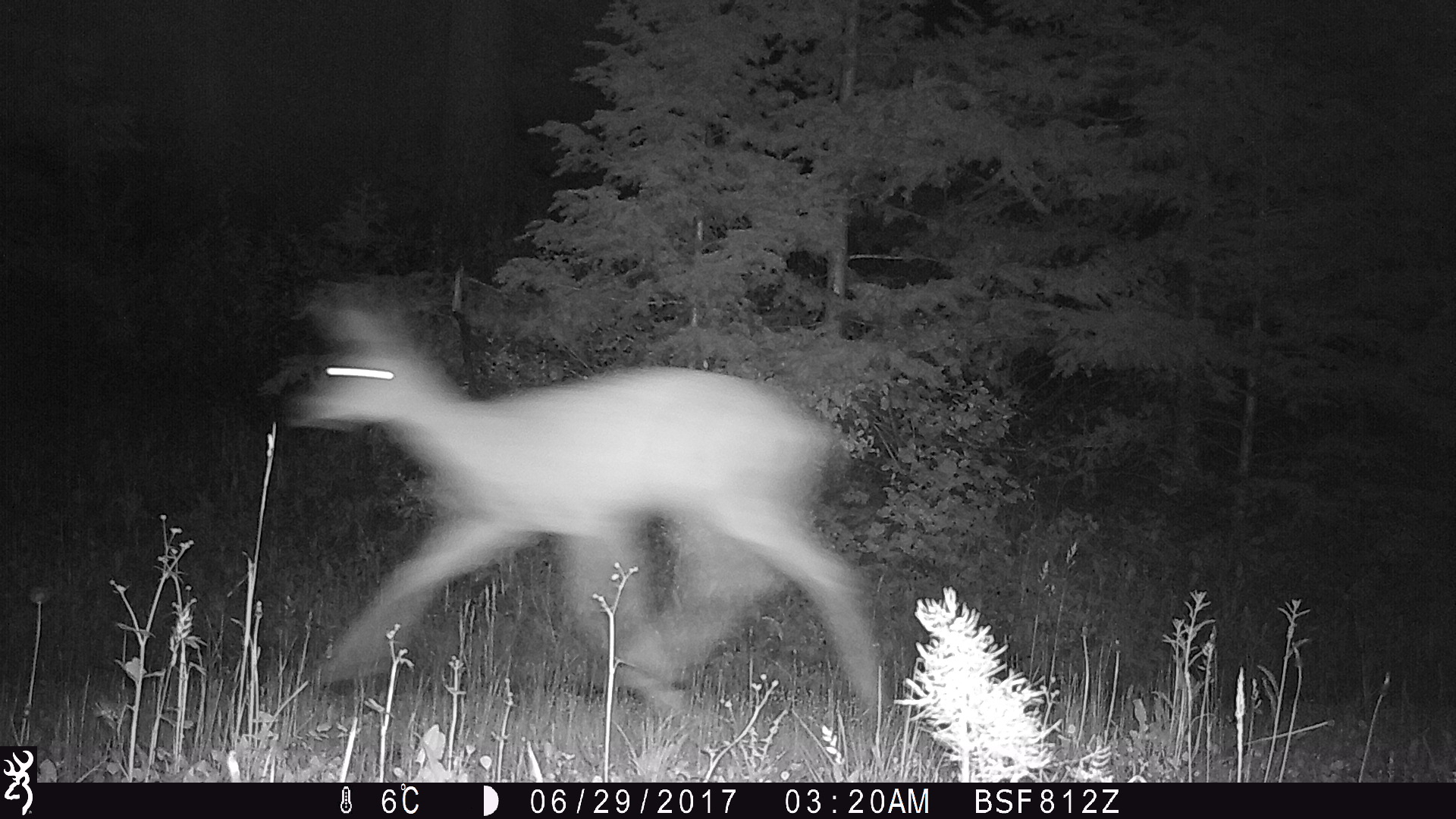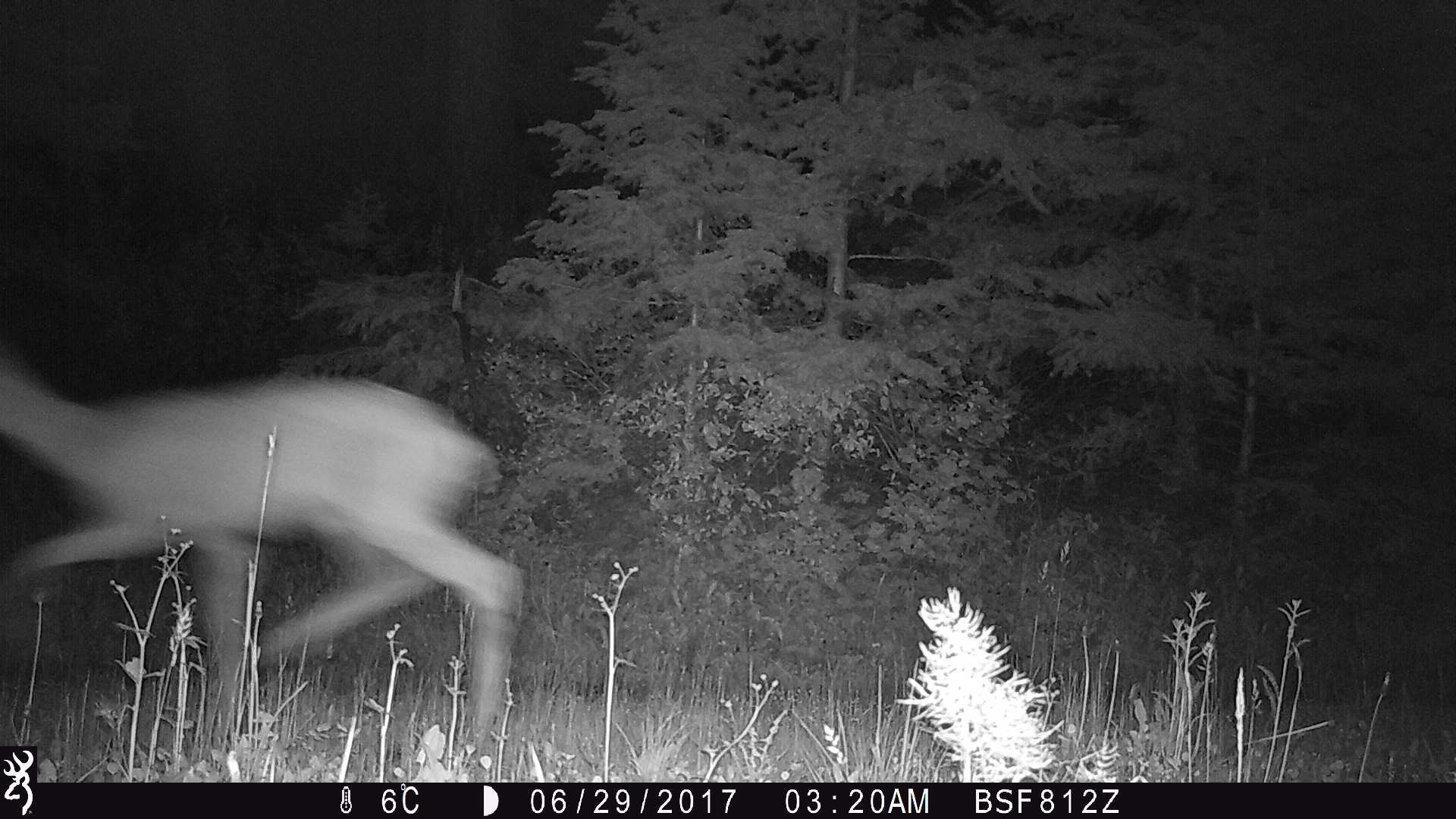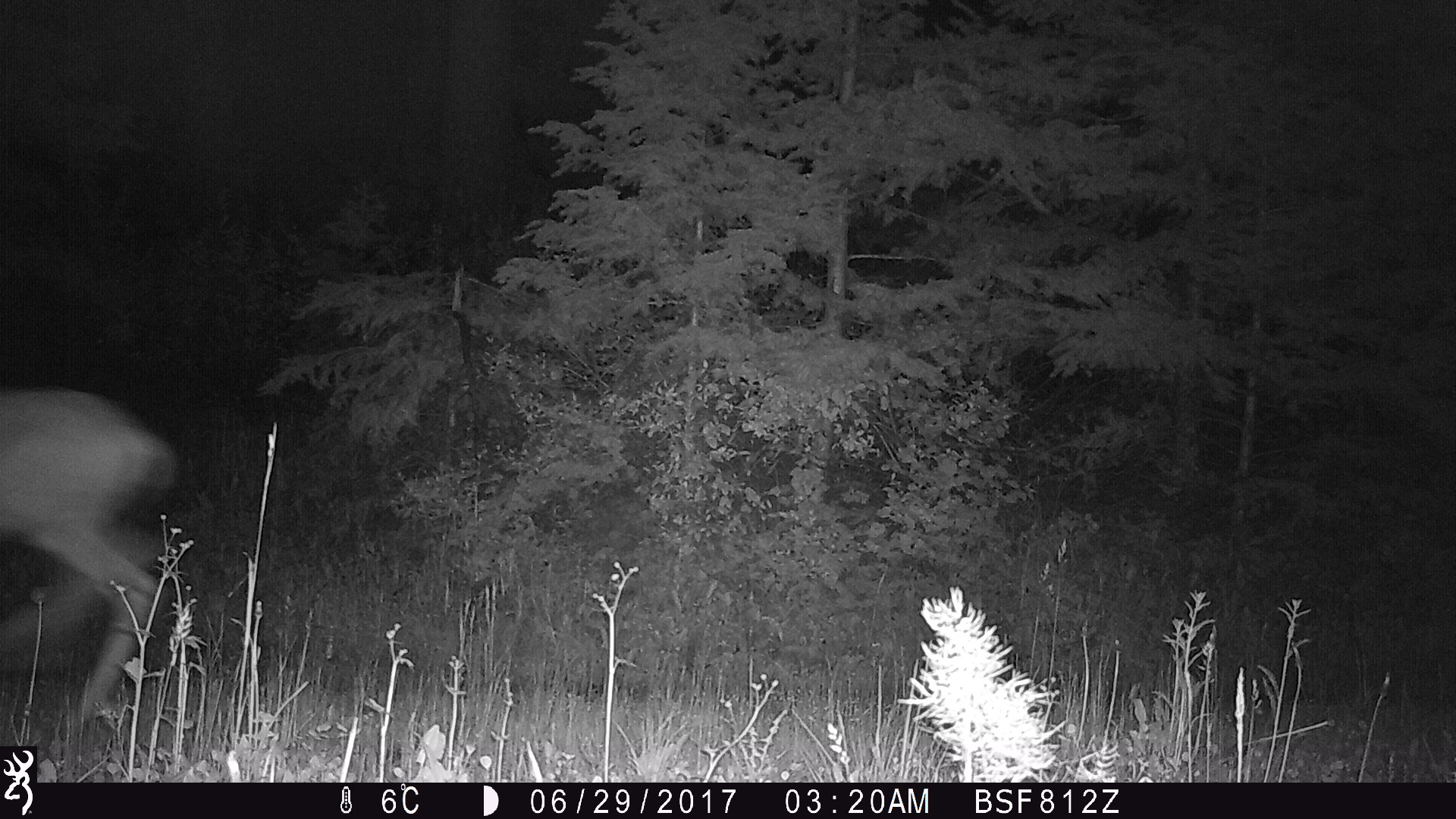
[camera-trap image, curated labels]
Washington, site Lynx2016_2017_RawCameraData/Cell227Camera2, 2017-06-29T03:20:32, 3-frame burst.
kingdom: Animalia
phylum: Chordata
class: Mammalia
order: Artiodactyla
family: Cervidae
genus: Odocoileus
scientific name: Odocoileus hemionus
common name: mule deer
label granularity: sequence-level